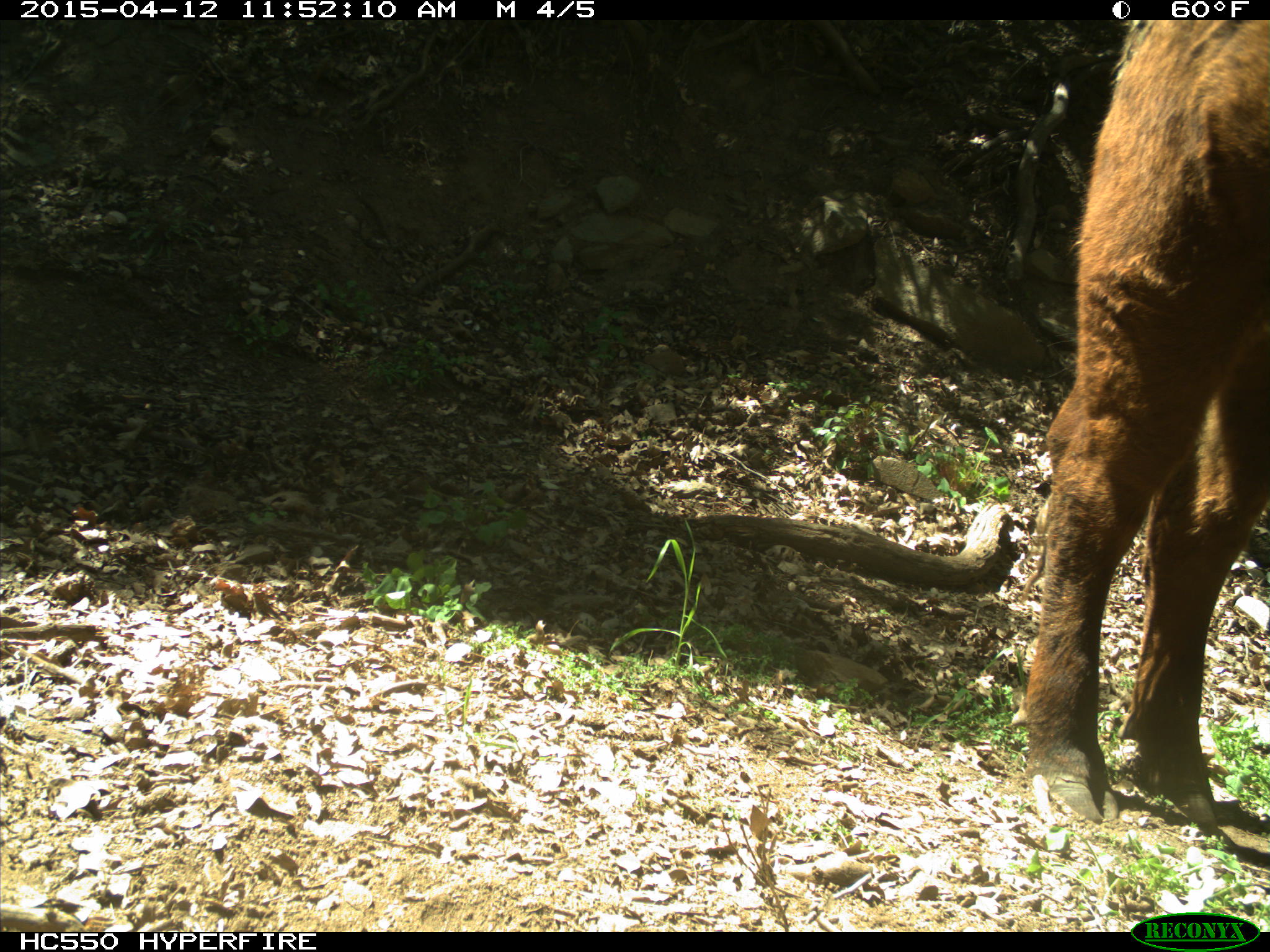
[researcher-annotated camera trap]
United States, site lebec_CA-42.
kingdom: Animalia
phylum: Chordata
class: Mammalia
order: Artiodactyla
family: Bovidae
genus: Bos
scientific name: Bos taurus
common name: domestic cow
Bos taurus (domestic cow).